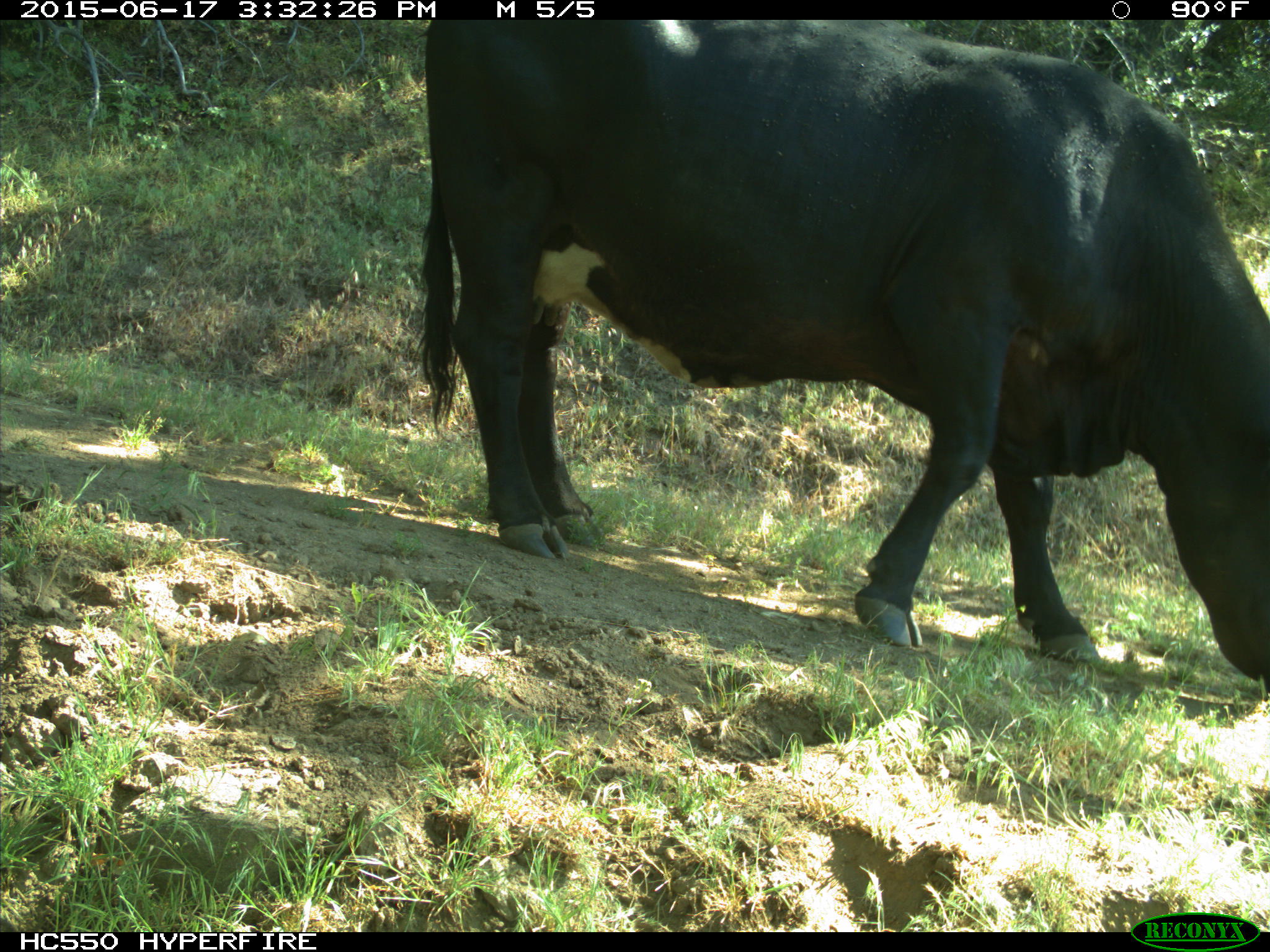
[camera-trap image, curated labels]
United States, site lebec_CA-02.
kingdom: Animalia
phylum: Chordata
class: Mammalia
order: Artiodactyla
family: Bovidae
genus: Bos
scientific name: Bos taurus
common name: domestic cow